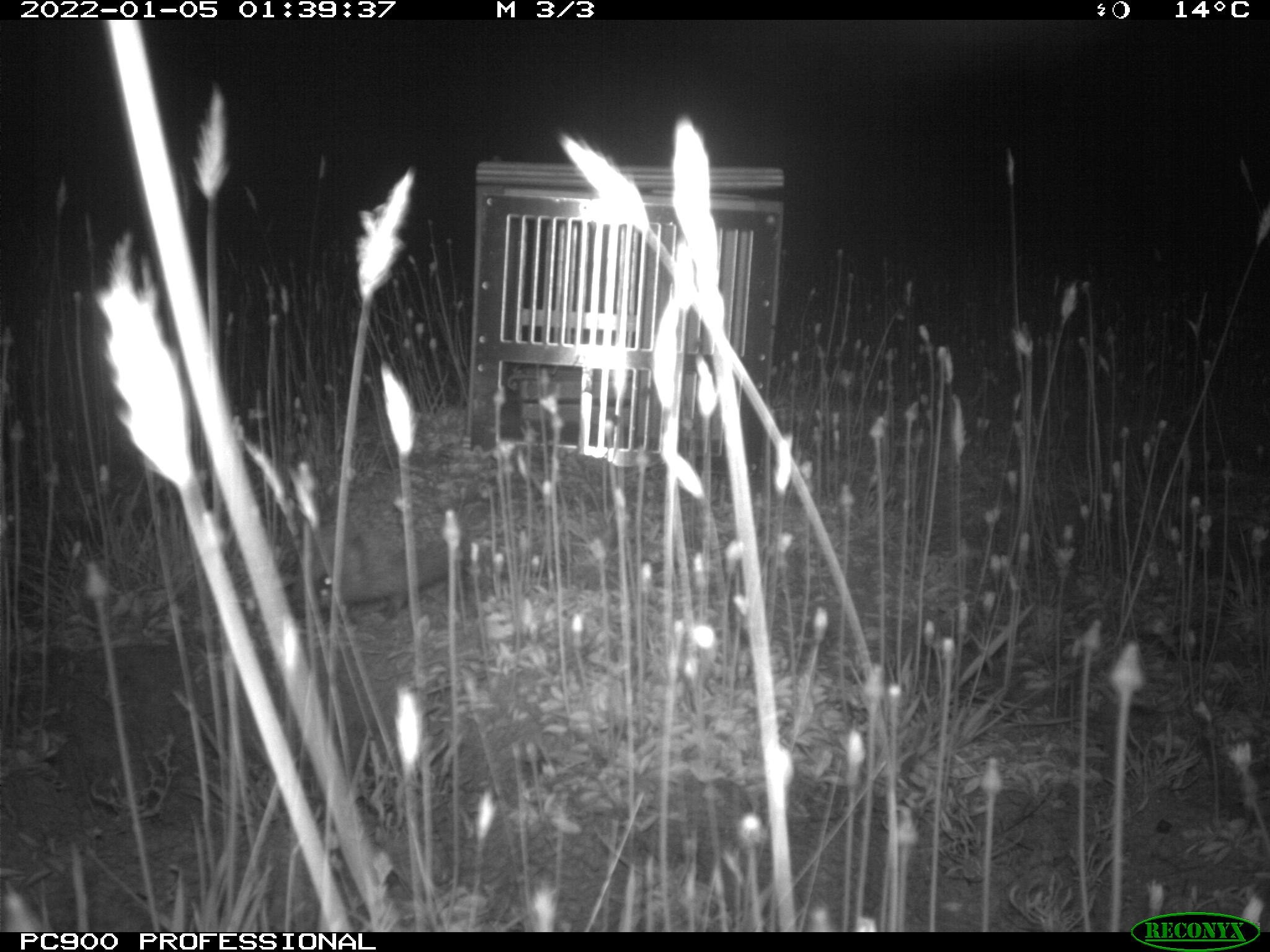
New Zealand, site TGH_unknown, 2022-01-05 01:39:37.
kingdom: Animalia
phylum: Chordata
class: Mammalia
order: Eulipotyphla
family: Erinaceidae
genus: Erinaceus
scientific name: Erinaceus europaeus europaeus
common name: european hedgehog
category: hedgehog